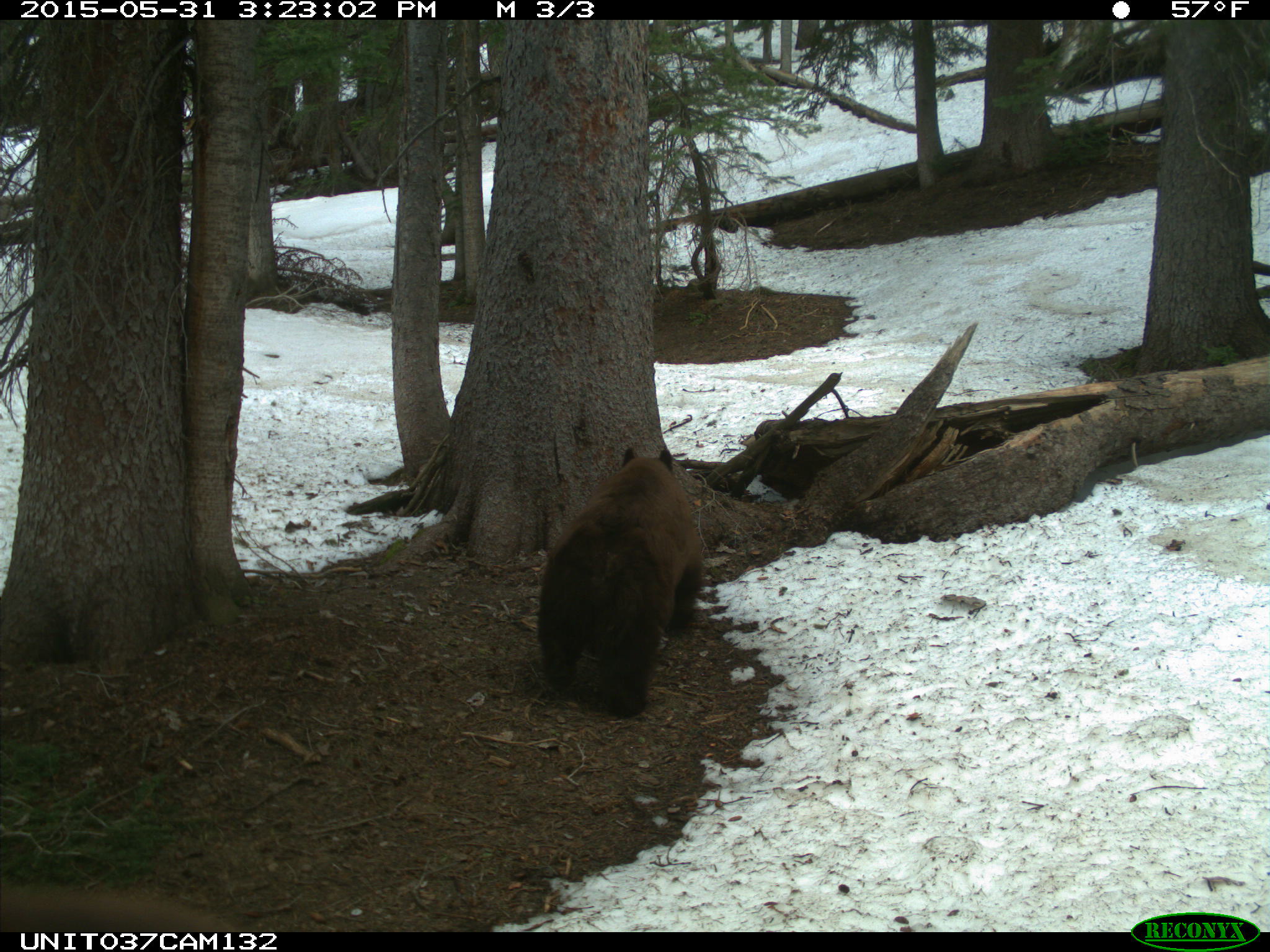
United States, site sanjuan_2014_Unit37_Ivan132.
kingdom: Animalia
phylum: Chordata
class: Mammalia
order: Carnivora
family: Ursidae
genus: Ursus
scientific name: Ursus americanus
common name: american black bear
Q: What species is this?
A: Ursus americanus (american black bear).